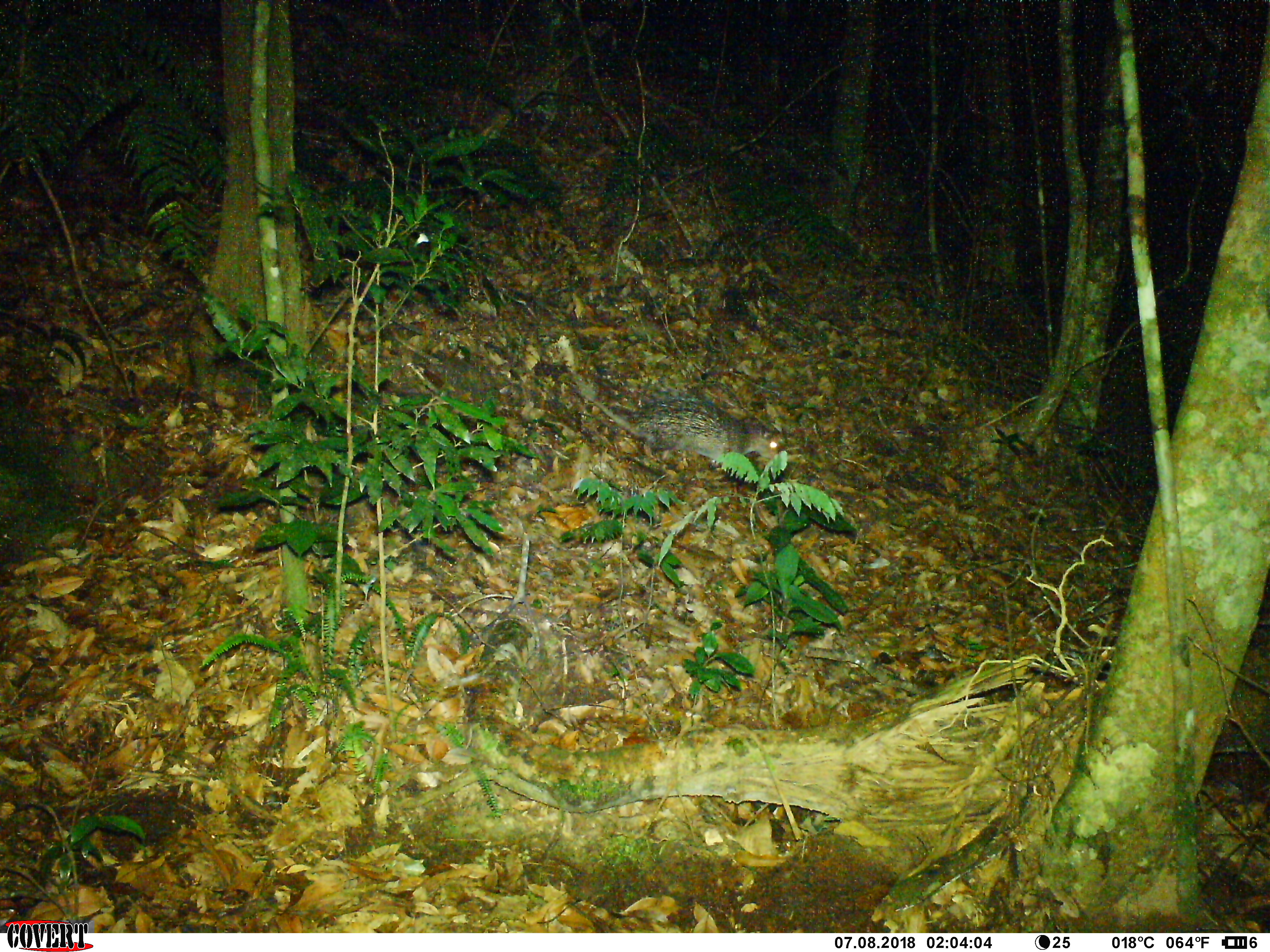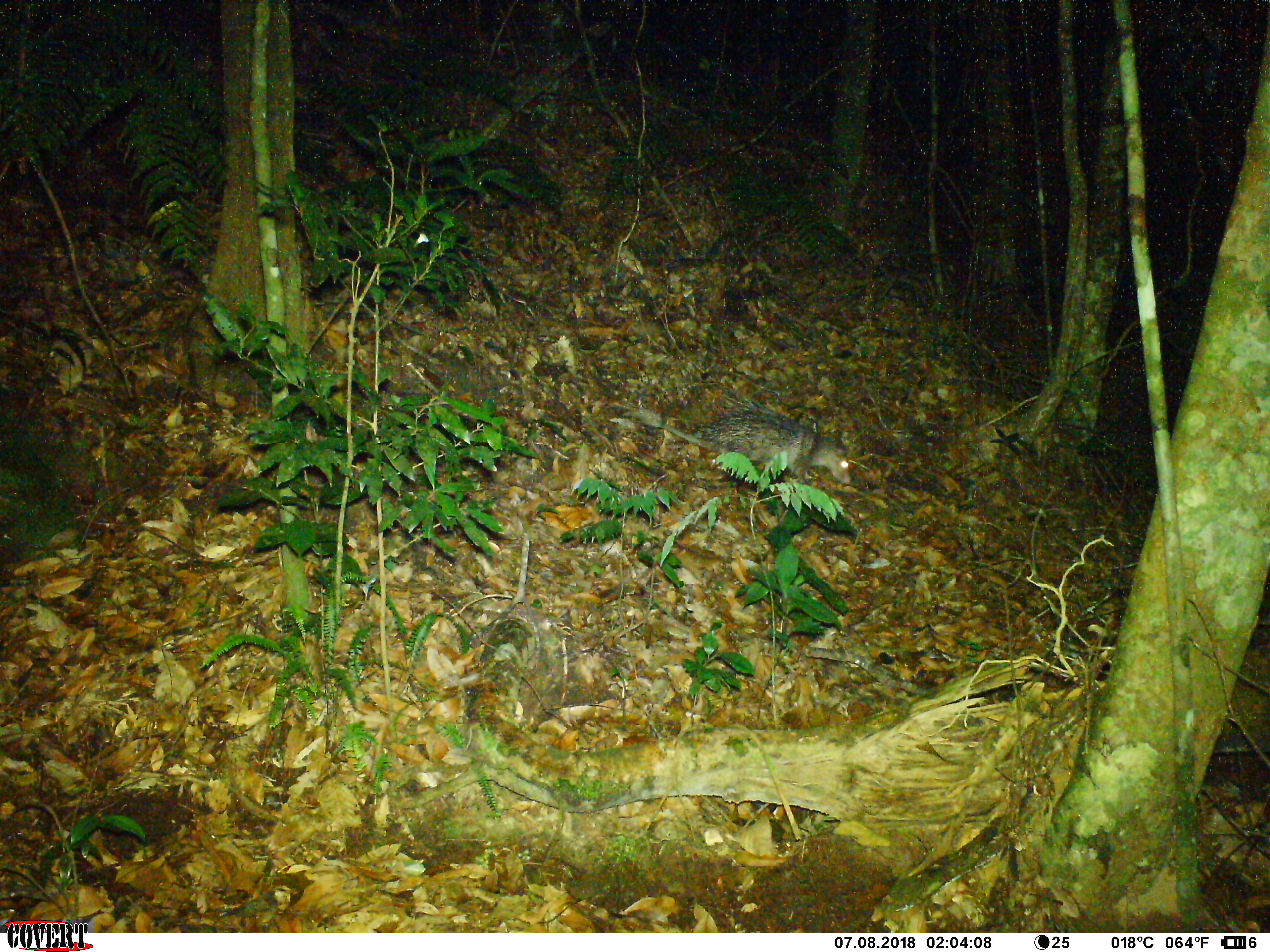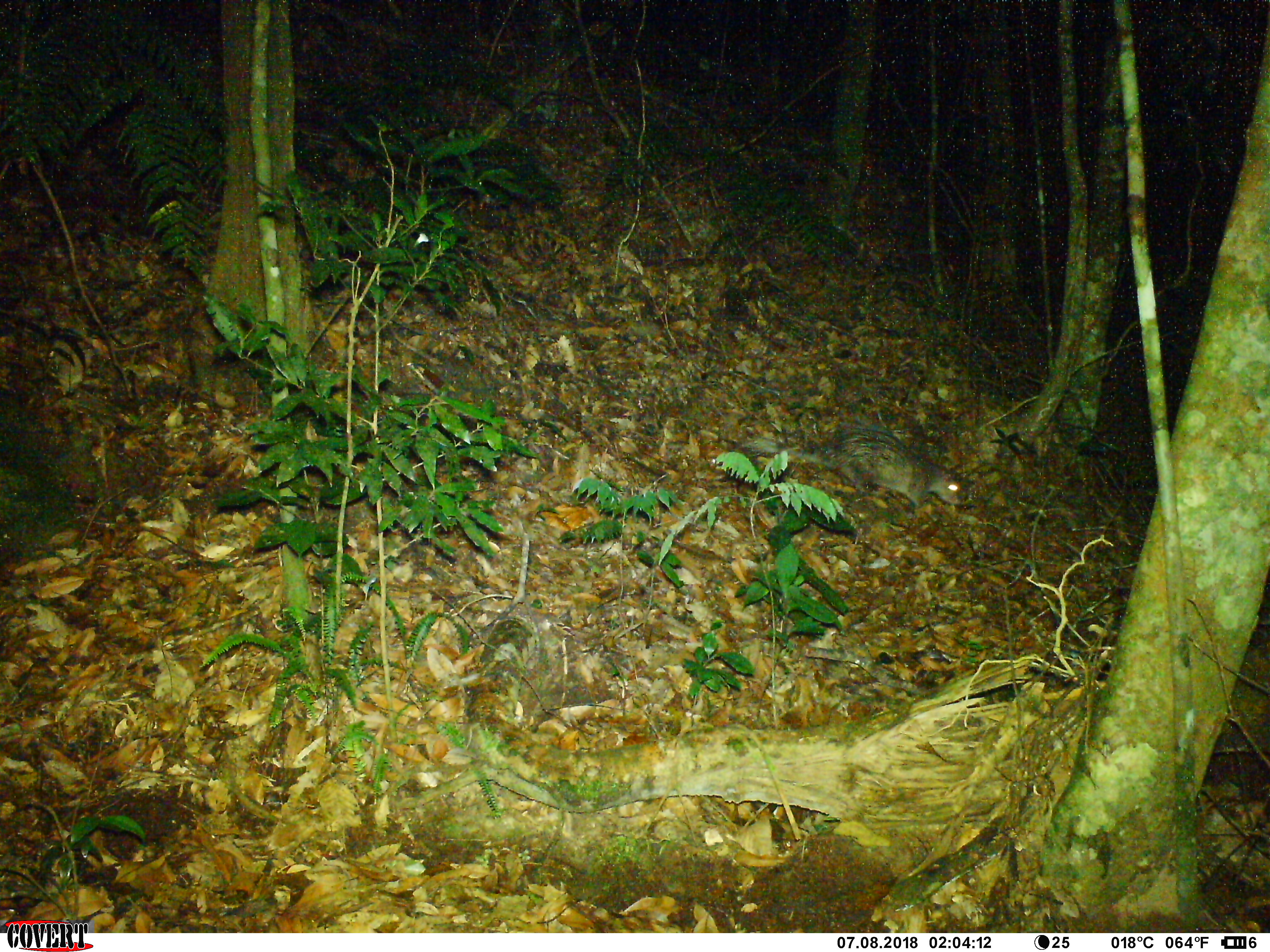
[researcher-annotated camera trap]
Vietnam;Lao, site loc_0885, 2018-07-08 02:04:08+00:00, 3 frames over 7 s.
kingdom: Animalia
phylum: Chordata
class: Mammalia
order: Rodentia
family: Hystricidae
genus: Atherurus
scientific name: Atherurus macrourus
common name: asiatic brush-tailed porcupine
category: asiatic brush tailed porcupine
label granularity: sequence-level